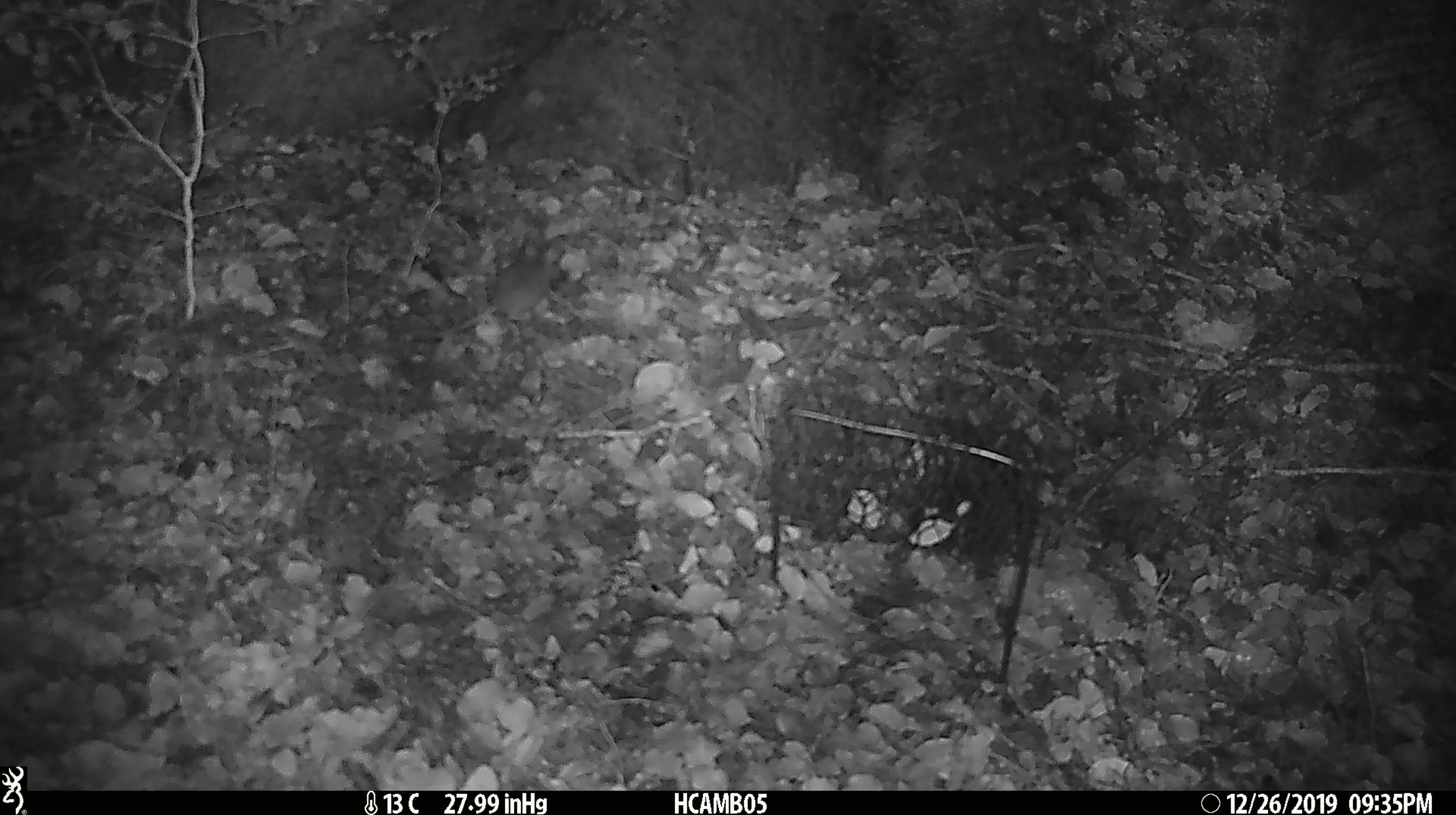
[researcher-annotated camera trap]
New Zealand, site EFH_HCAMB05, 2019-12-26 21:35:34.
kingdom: Animalia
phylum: Chordata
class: Mammalia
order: Rodentia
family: Muridae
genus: Mus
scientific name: Mus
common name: mouse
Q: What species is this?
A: Mouse (Mus).